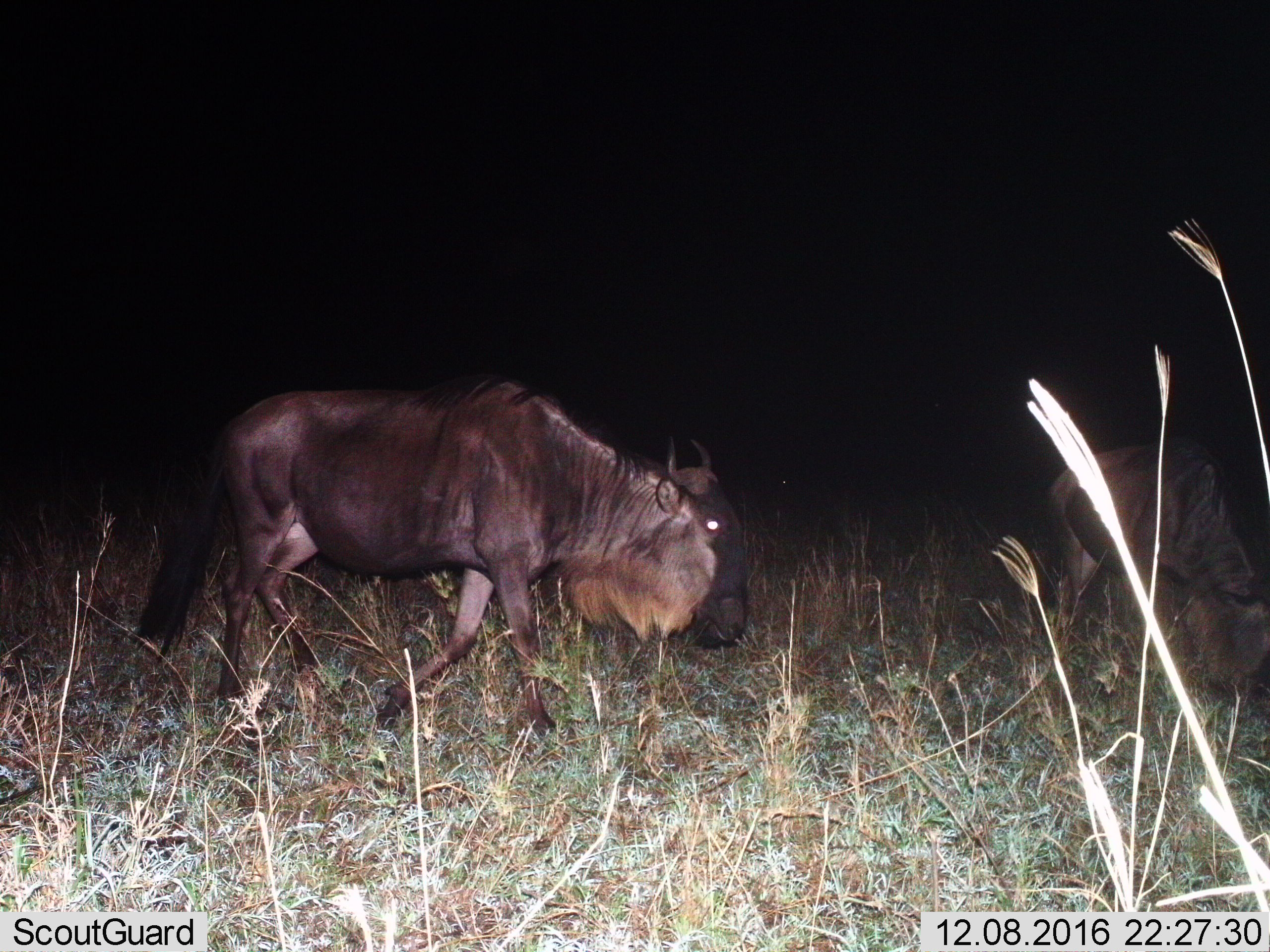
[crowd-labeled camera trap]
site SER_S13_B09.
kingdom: Animalia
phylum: Chordata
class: Mammalia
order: Artiodactyla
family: Bovidae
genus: Connochaetes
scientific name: Connochaetes taurinus taurinus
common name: blue wildebeest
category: wildebeestblue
Wildebeestblue (blue wildebeest) (Connochaetes taurinus taurinus), count 2. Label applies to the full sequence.